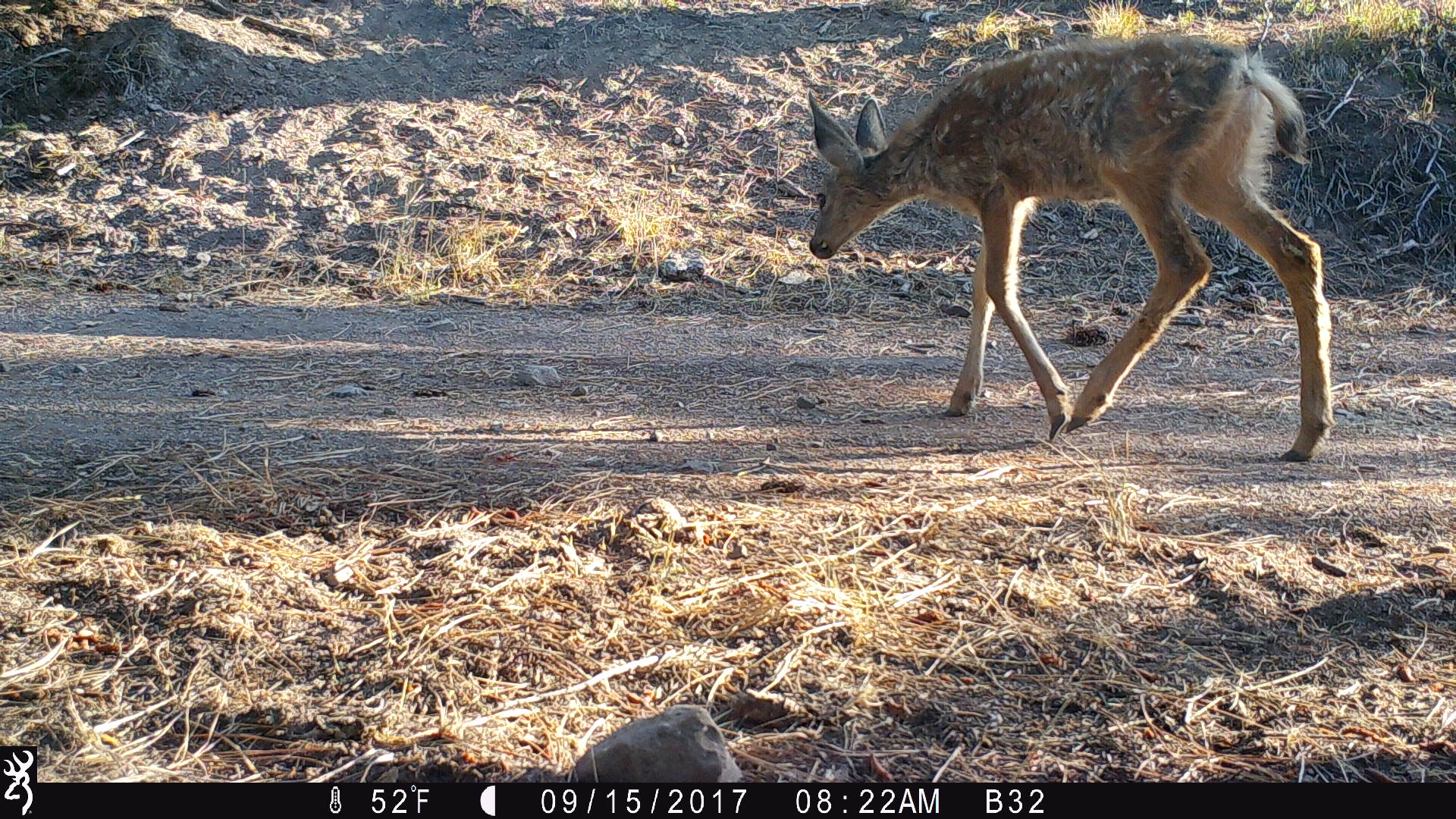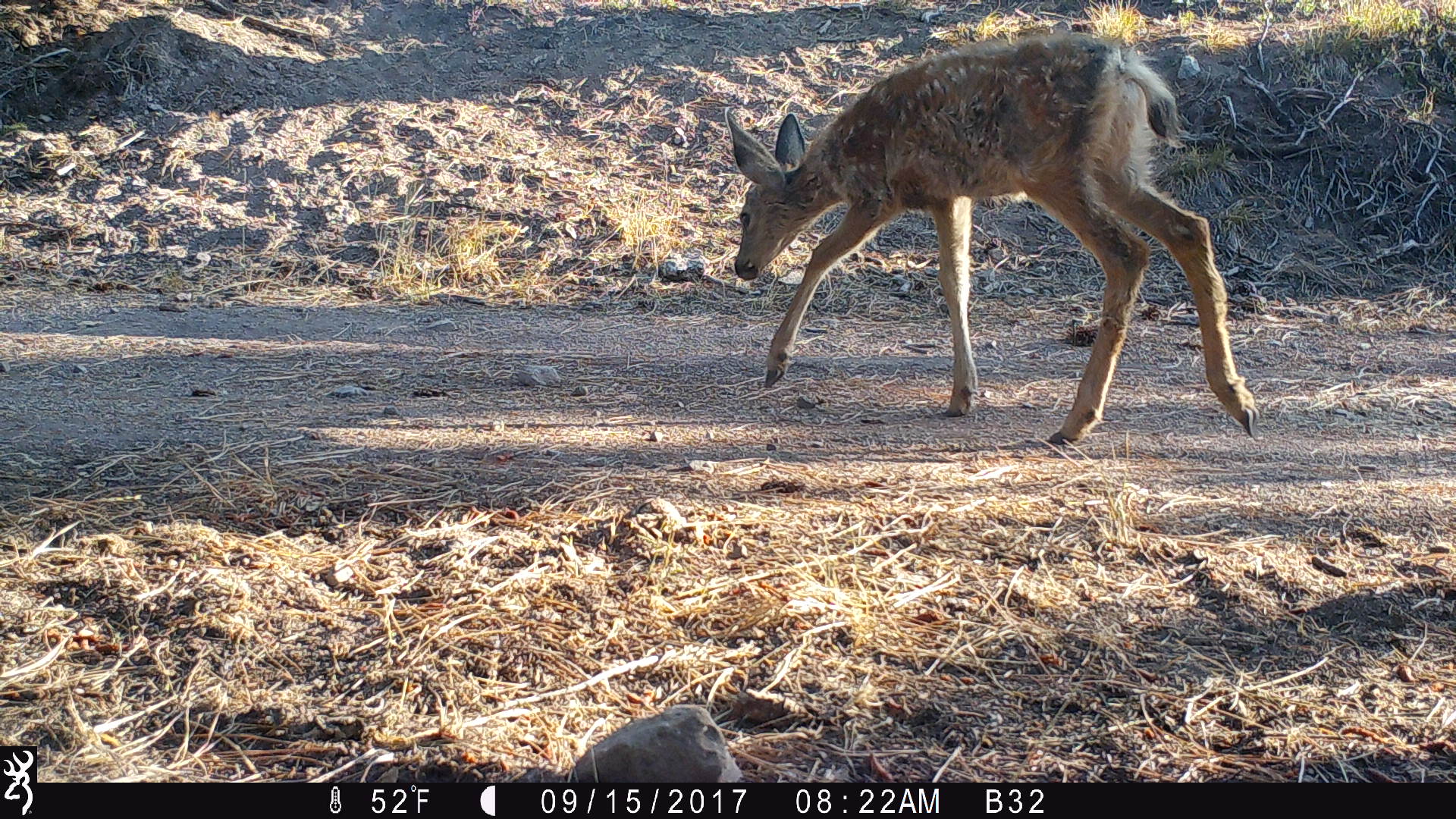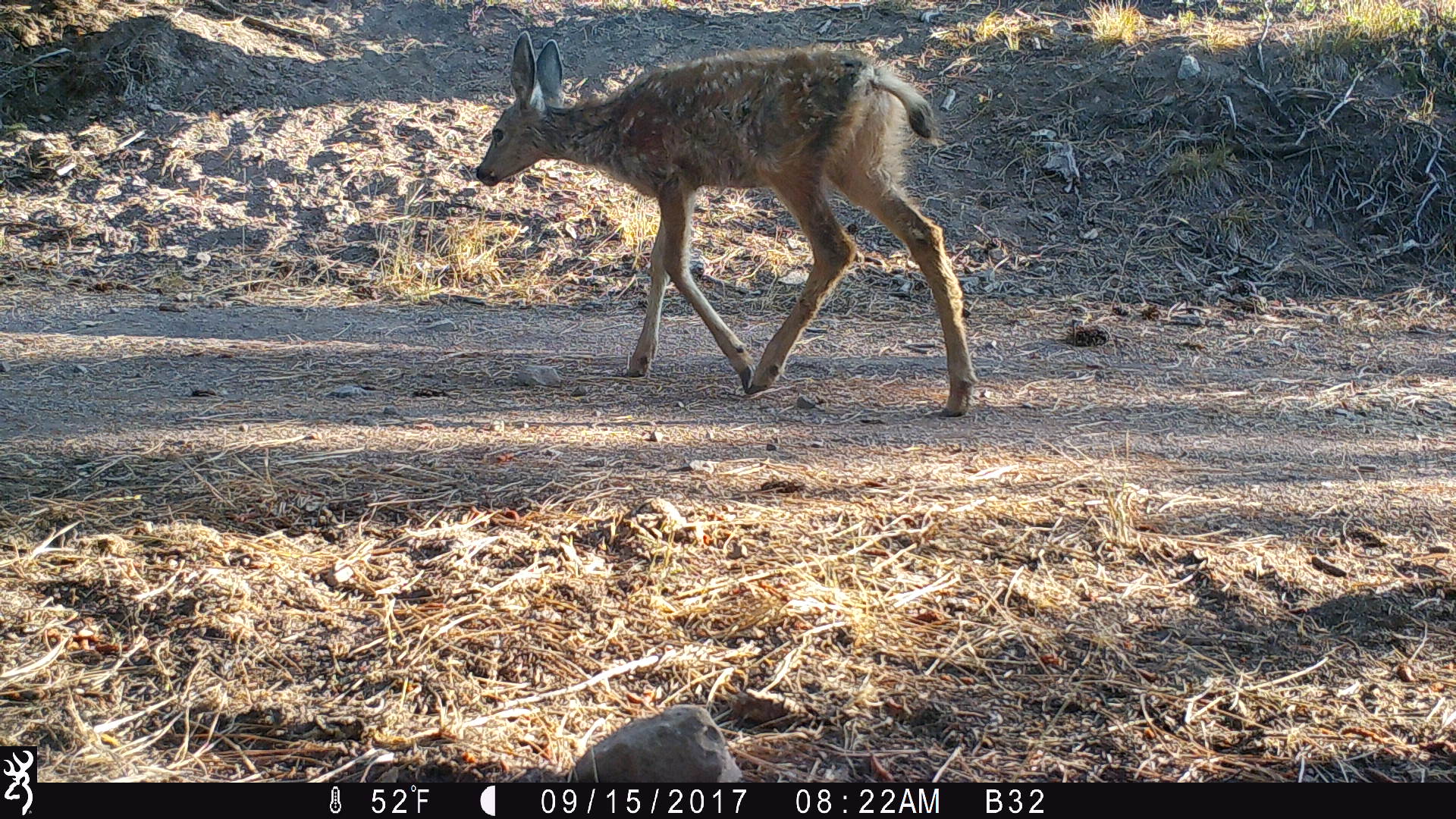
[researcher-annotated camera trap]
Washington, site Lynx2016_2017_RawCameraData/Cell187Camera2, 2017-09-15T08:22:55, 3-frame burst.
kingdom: Animalia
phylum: Chordata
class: Mammalia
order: Artiodactyla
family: Cervidae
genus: Odocoileus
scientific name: Odocoileus hemionus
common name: mule deer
Odocoileus hemionus (mule deer). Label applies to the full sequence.